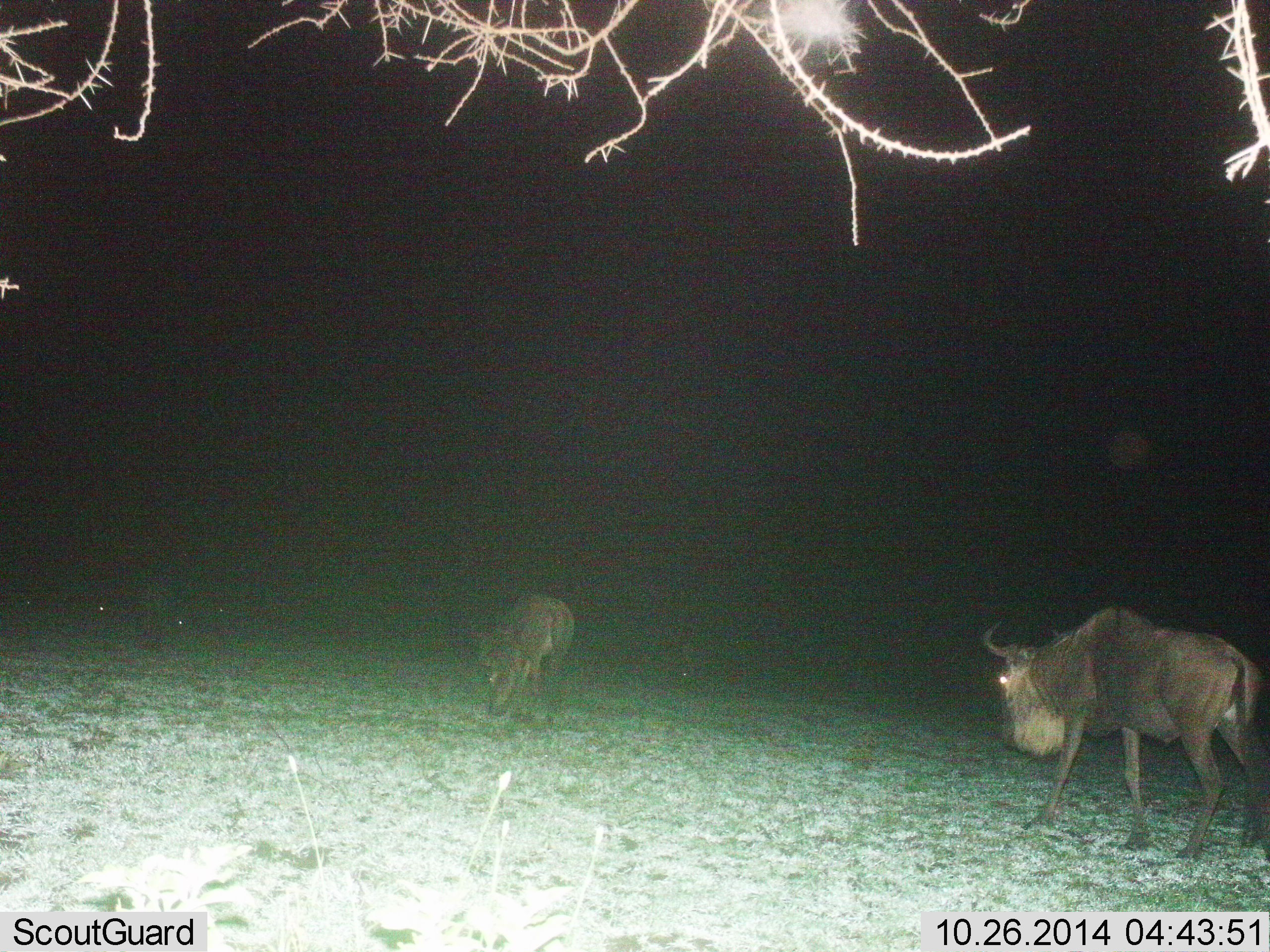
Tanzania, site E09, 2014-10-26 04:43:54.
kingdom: Animalia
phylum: Chordata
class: Mammalia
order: Artiodactyla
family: Bovidae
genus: Connochaetes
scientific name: Connochaetes taurinus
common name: blue wildebeest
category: wildebeest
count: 2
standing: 30%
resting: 0%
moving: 60%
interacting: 0%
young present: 10%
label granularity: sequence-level